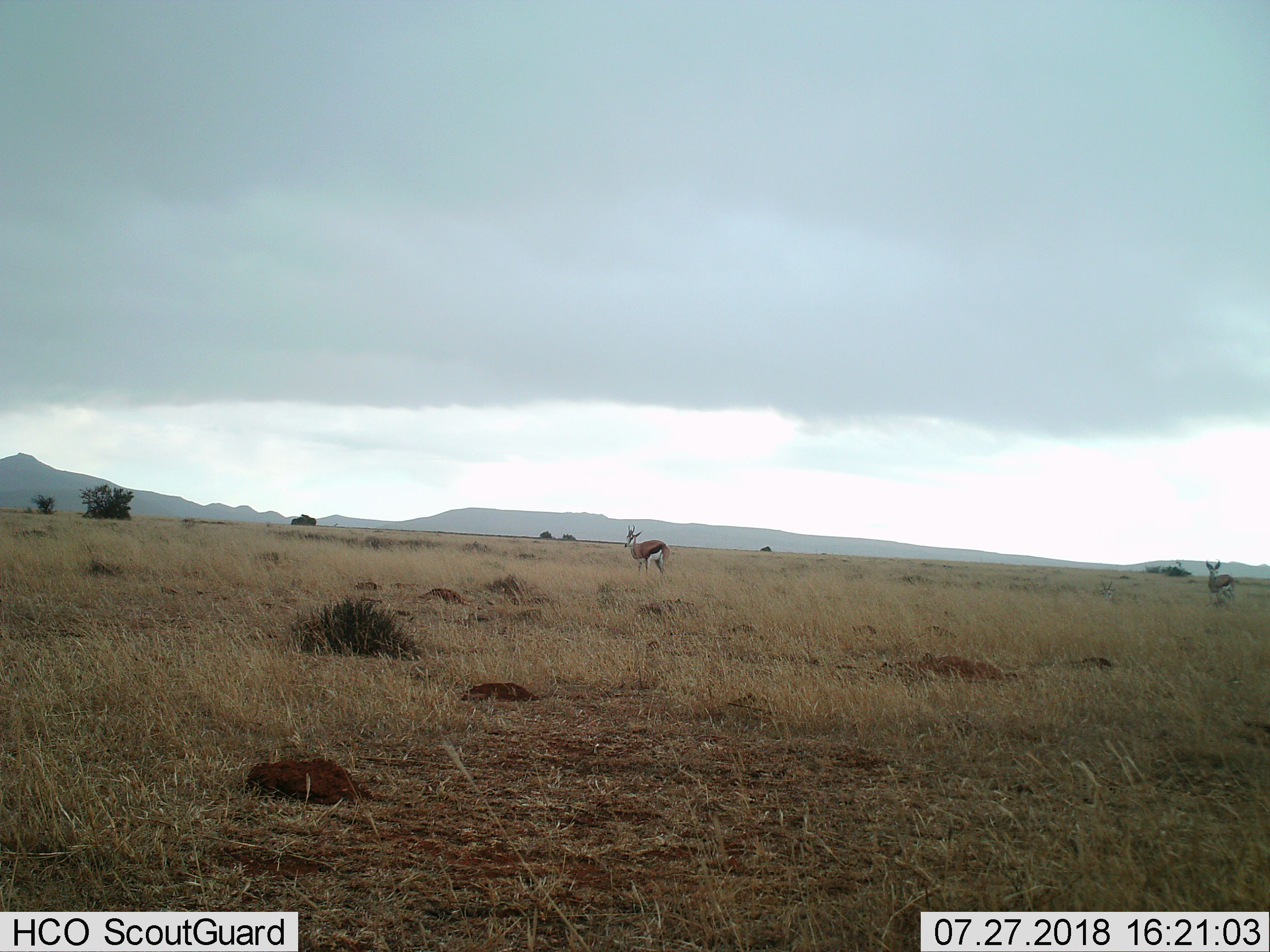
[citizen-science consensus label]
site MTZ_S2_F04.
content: unidentified animal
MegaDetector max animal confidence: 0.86